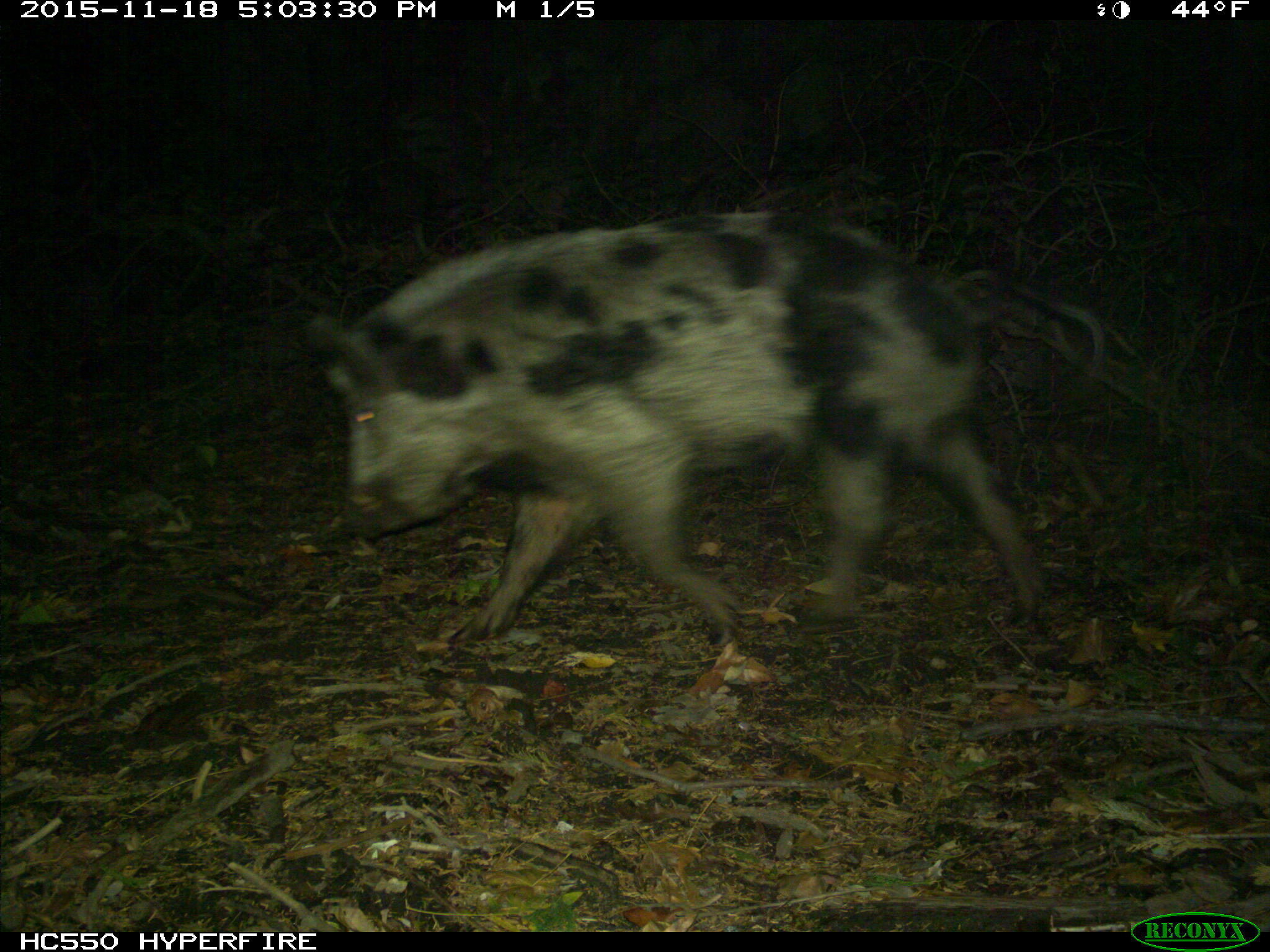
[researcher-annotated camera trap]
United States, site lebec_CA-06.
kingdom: Animalia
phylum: Chordata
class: Mammalia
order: Artiodactyla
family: Suidae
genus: Sus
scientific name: Sus scrofa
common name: wild boar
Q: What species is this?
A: Sus scrofa (wild boar).